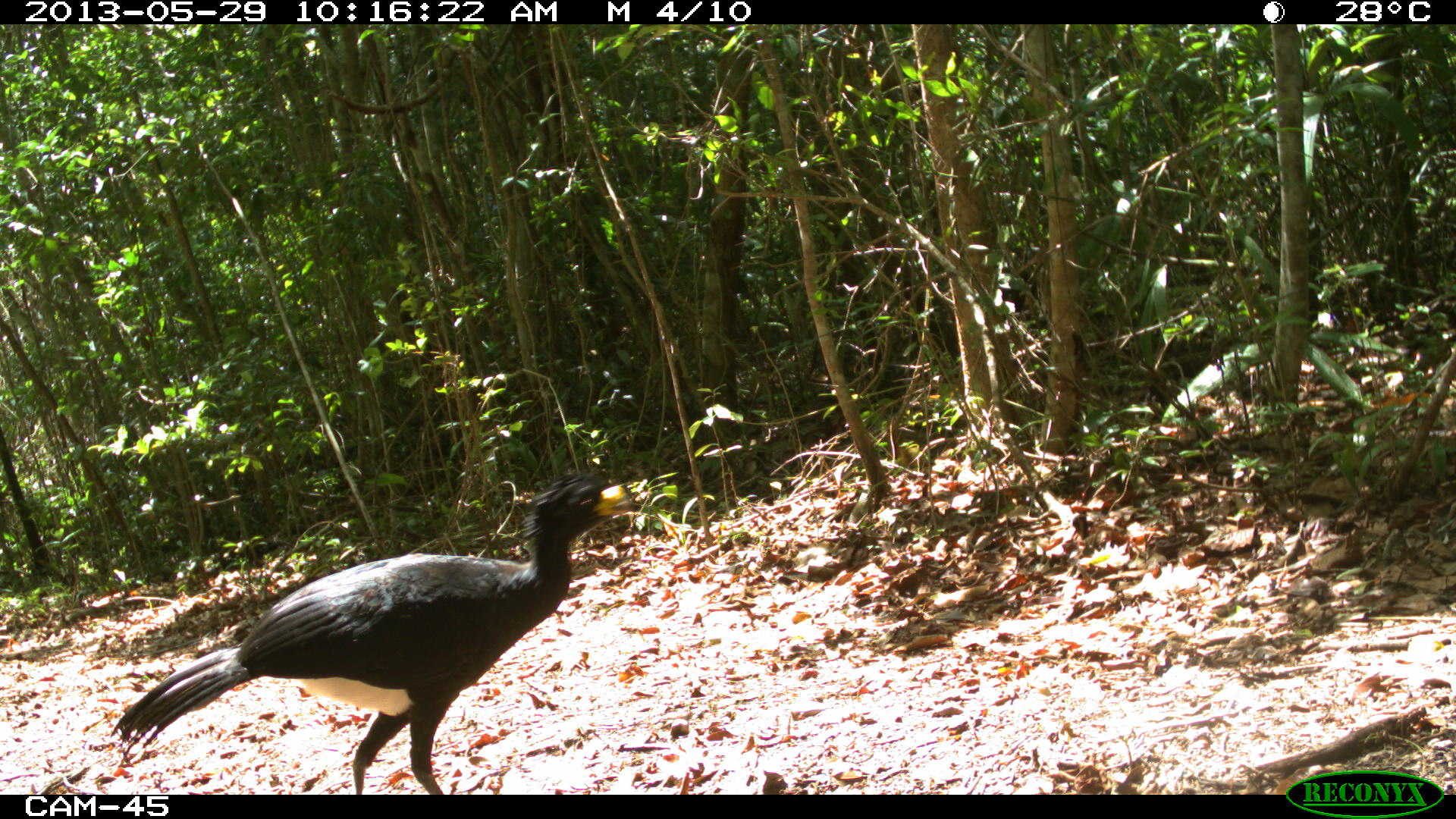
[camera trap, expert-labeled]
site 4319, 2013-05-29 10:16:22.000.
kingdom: Animalia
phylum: Chordata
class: Aves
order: Galliformes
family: Cracidae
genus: Crax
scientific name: Crax rubra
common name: great curassow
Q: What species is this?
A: Crax rubra (great curassow).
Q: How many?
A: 1.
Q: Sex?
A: Male.